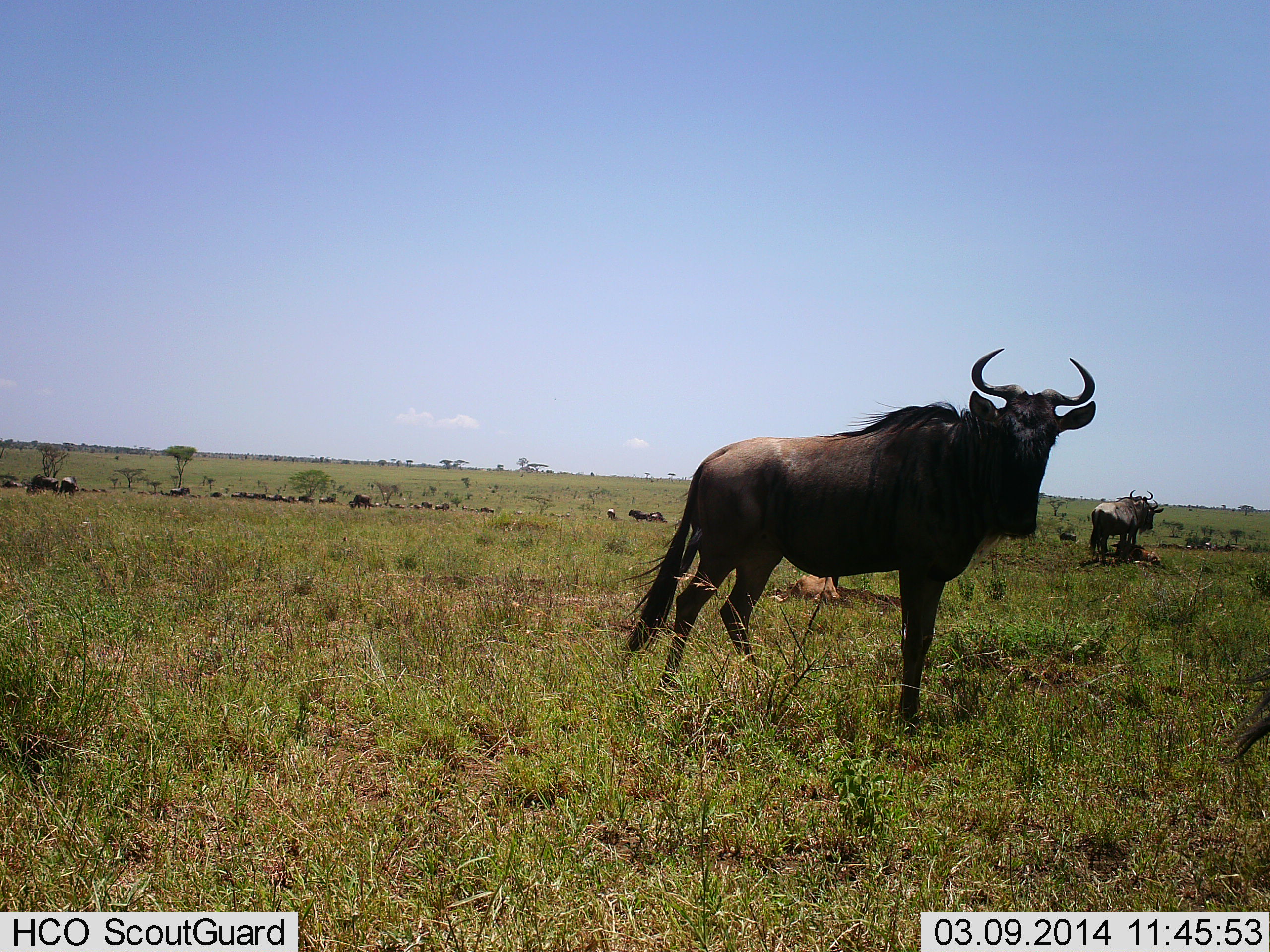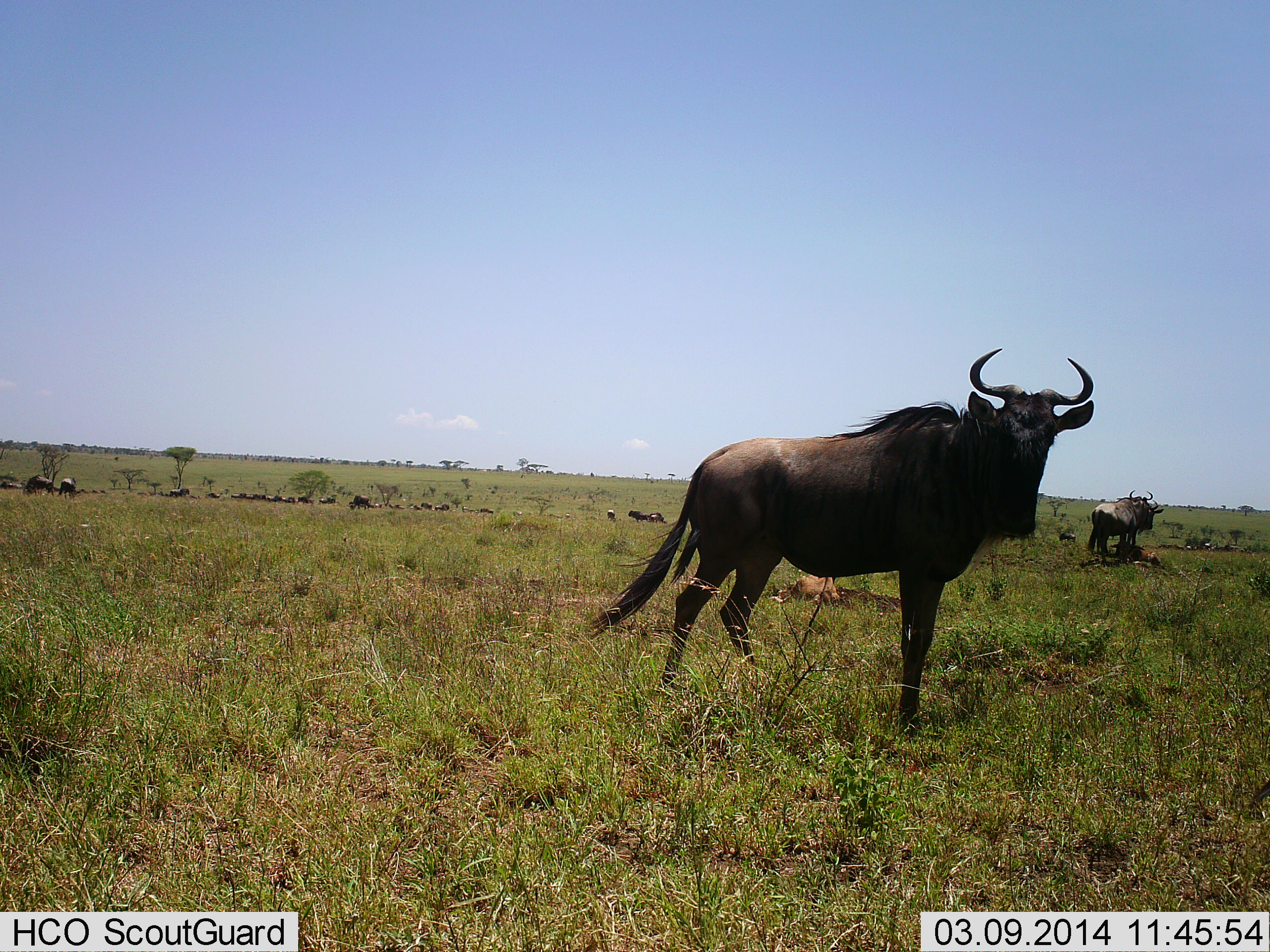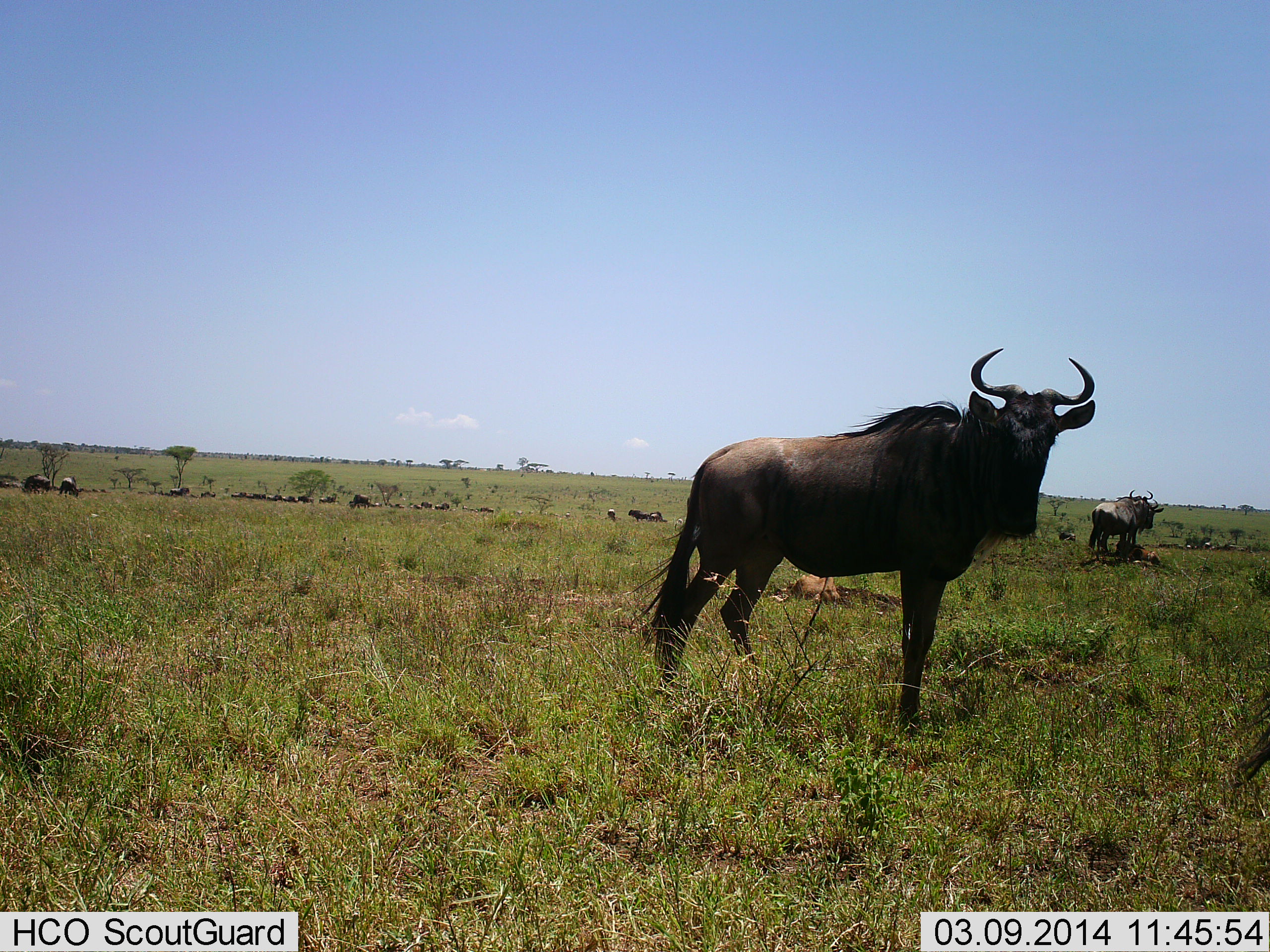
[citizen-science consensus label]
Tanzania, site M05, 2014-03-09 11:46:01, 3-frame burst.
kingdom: Animalia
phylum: Chordata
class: Mammalia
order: Artiodactyla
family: Bovidae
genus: Connochaetes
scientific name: Connochaetes taurinus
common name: blue wildebeest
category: wildebeest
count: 11-50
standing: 90%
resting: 20%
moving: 20%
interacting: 0%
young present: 10%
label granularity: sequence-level